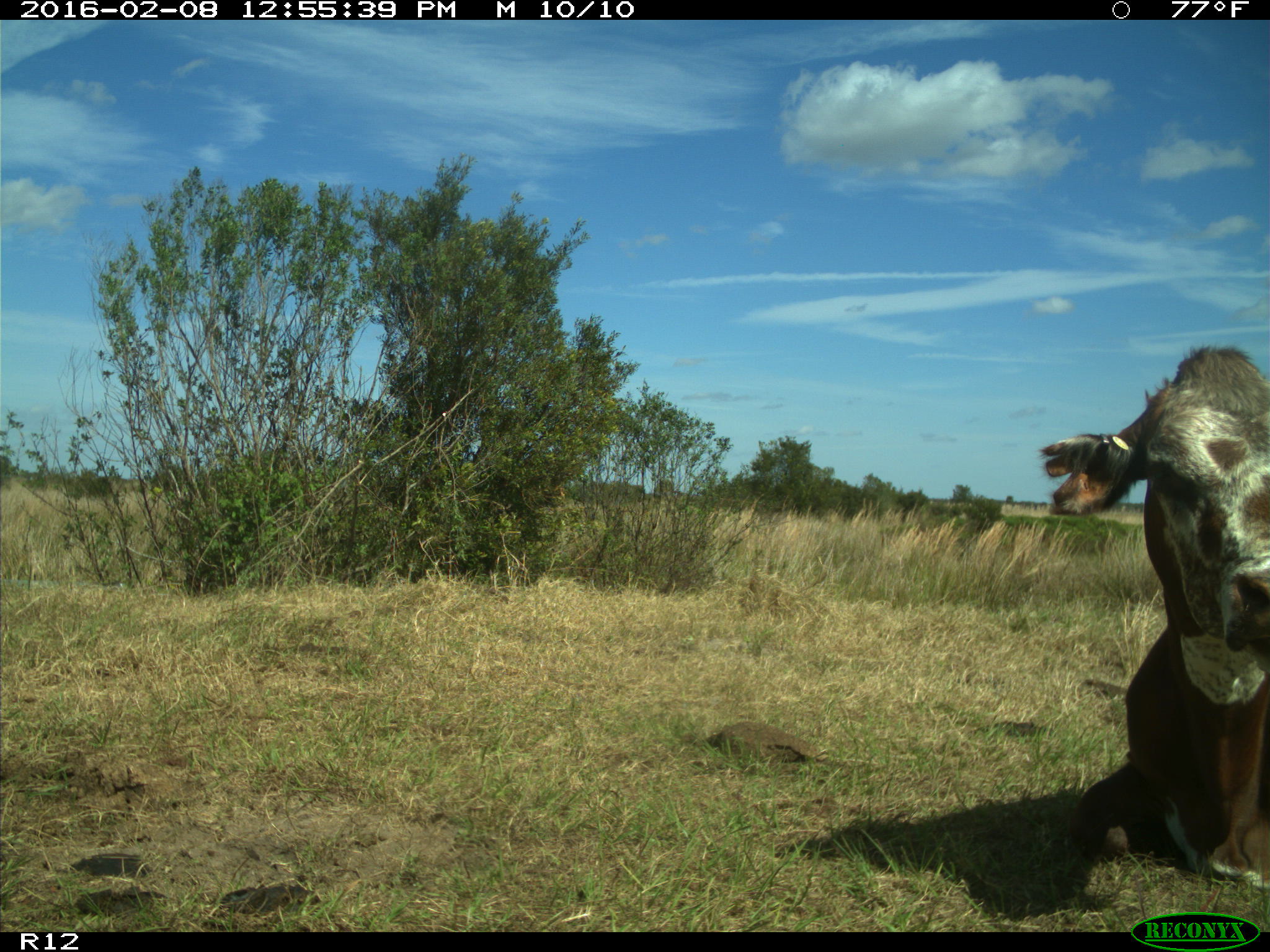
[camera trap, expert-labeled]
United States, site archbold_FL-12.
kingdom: Animalia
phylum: Chordata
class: Mammalia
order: Artiodactyla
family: Bovidae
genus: Bos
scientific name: Bos taurus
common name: domestic cow